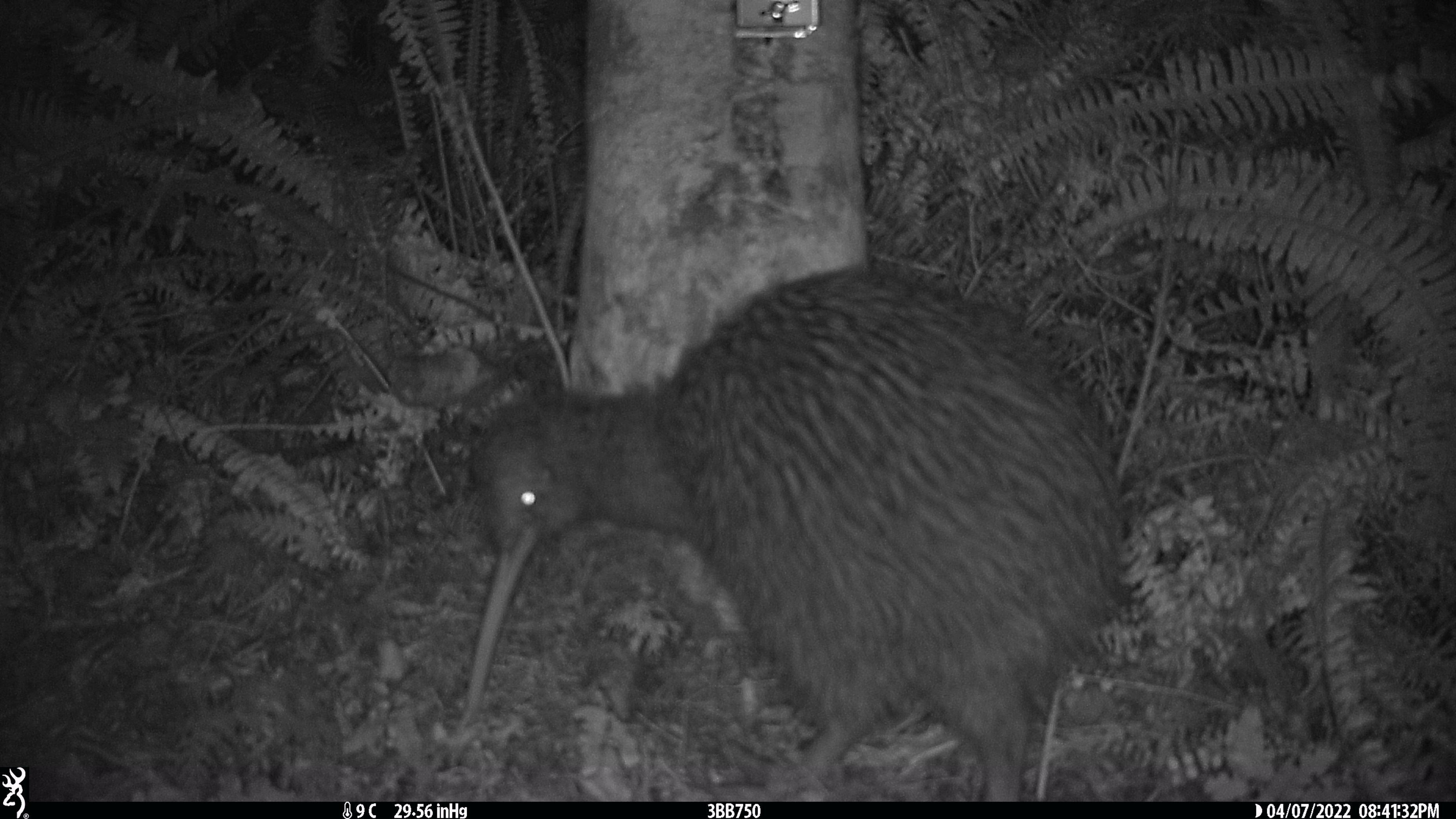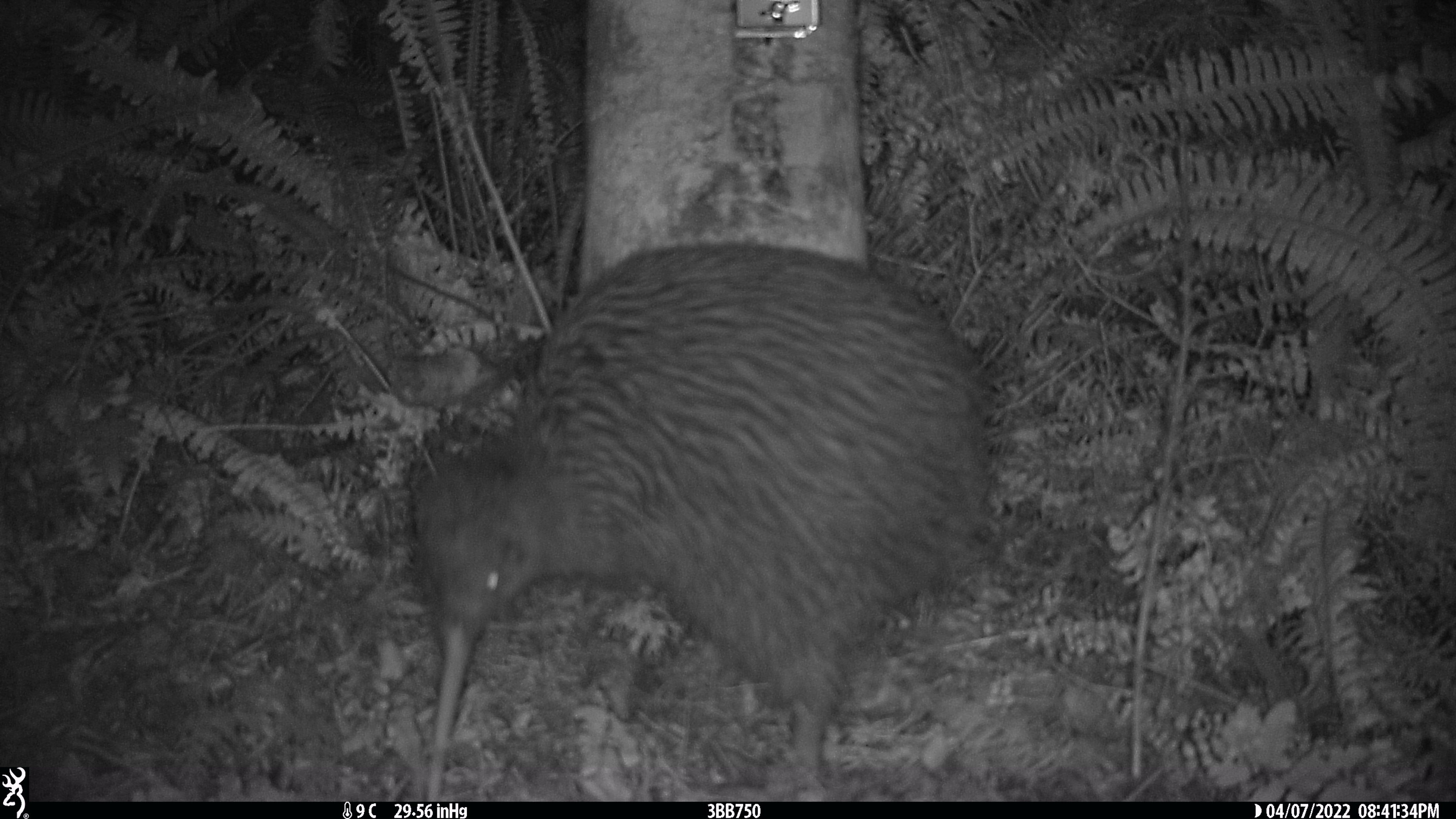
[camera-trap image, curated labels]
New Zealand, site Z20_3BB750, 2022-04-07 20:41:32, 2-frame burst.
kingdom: Animalia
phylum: Chordata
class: Aves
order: Apterygiformes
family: Apterygidae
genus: Apteryx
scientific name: Apteryx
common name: kiwi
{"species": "kiwi (Apteryx)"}